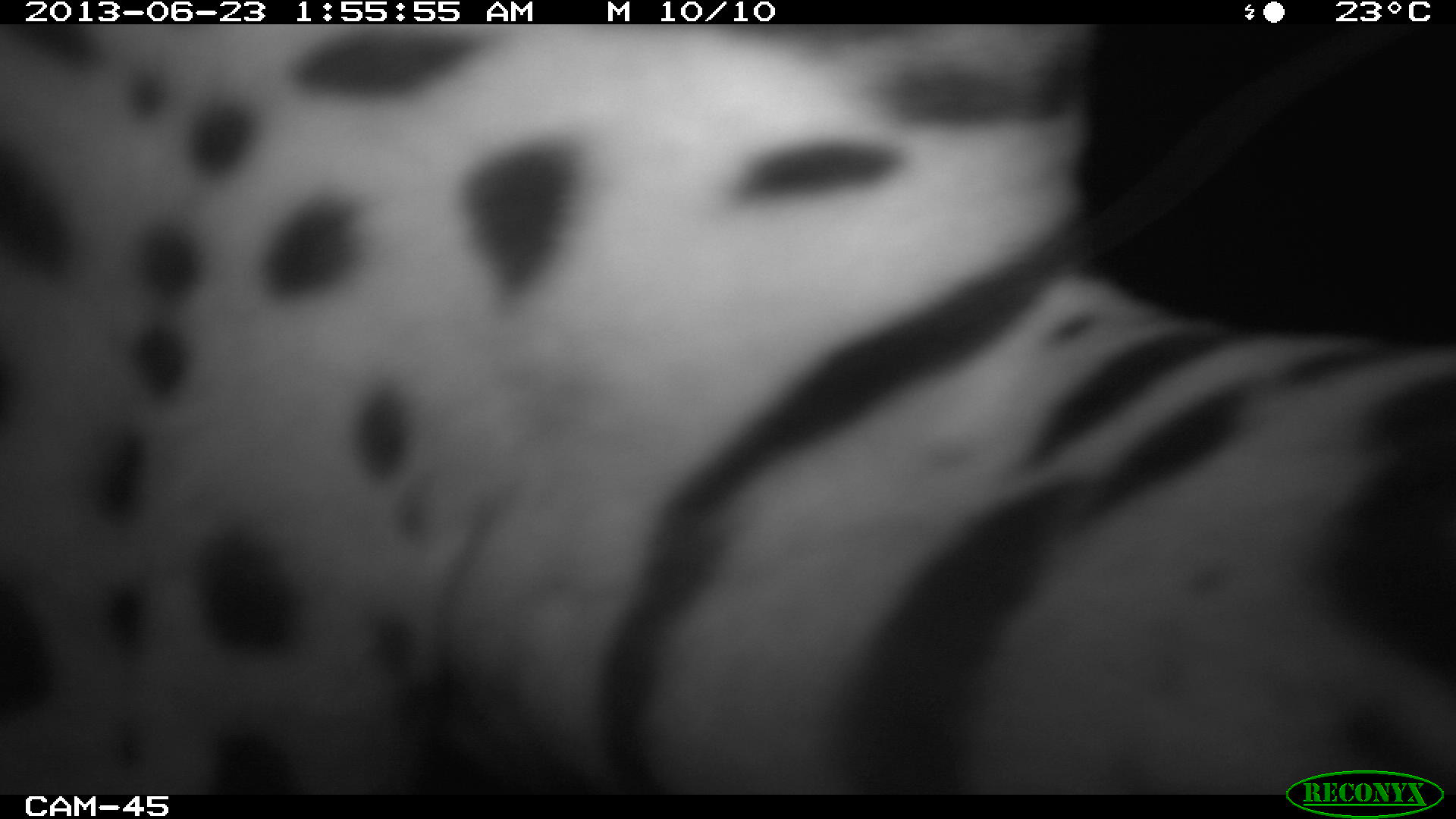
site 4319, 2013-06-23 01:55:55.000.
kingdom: Animalia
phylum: Chordata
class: Mammalia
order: Carnivora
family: Felidae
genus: Leopardus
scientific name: Leopardus pardalis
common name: ocelot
Leopardus pardalis (ocelot), count 1, sex male.